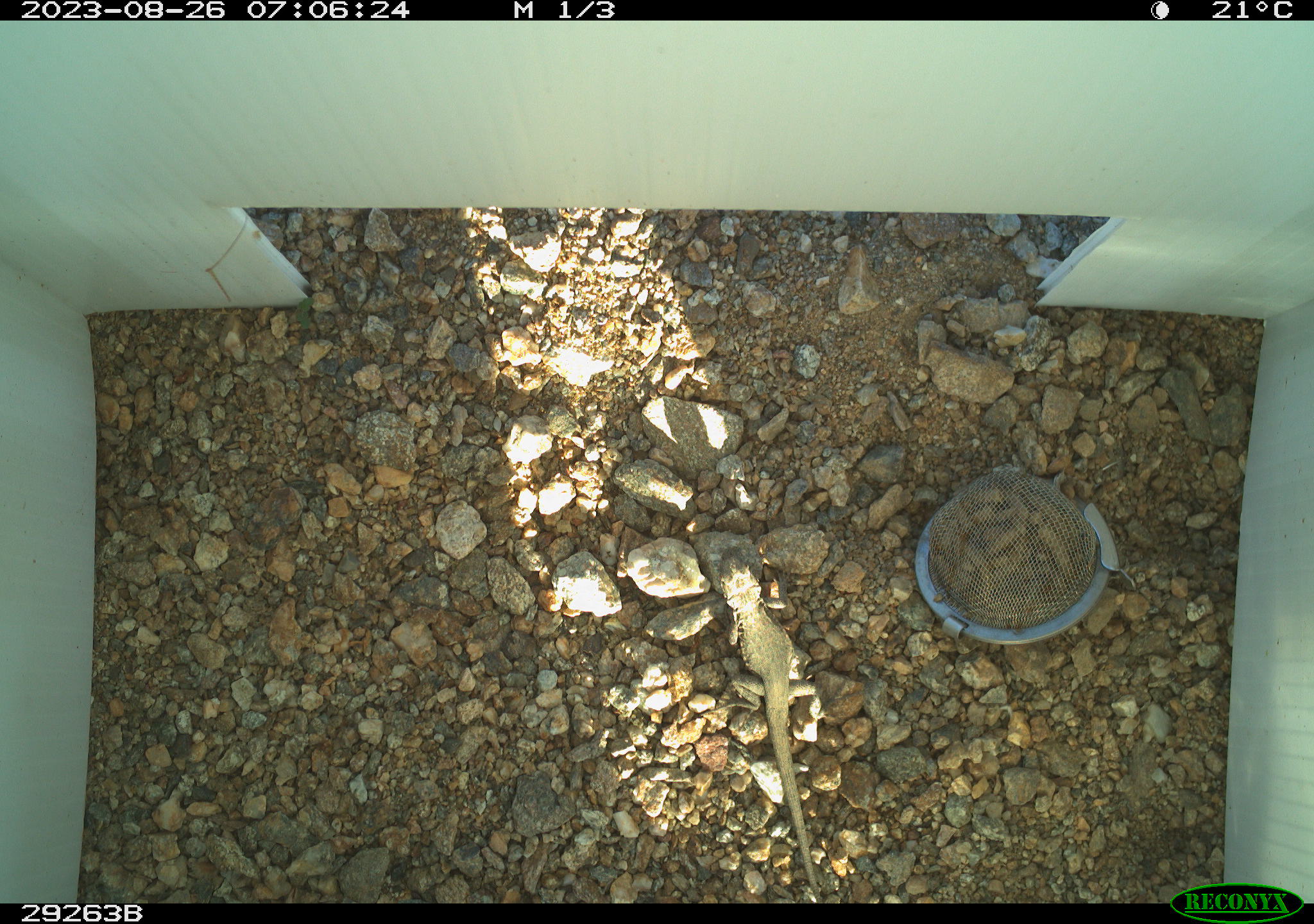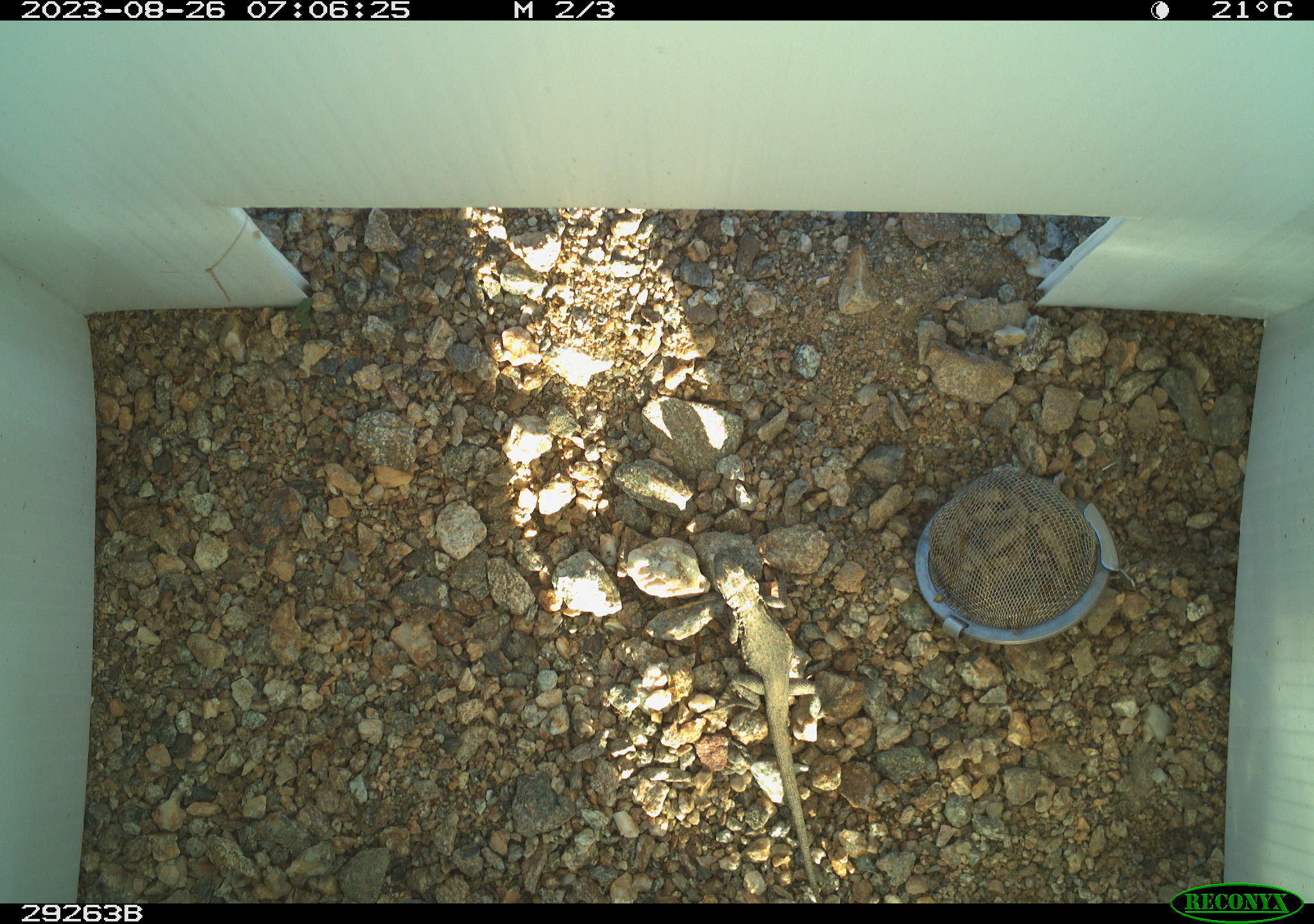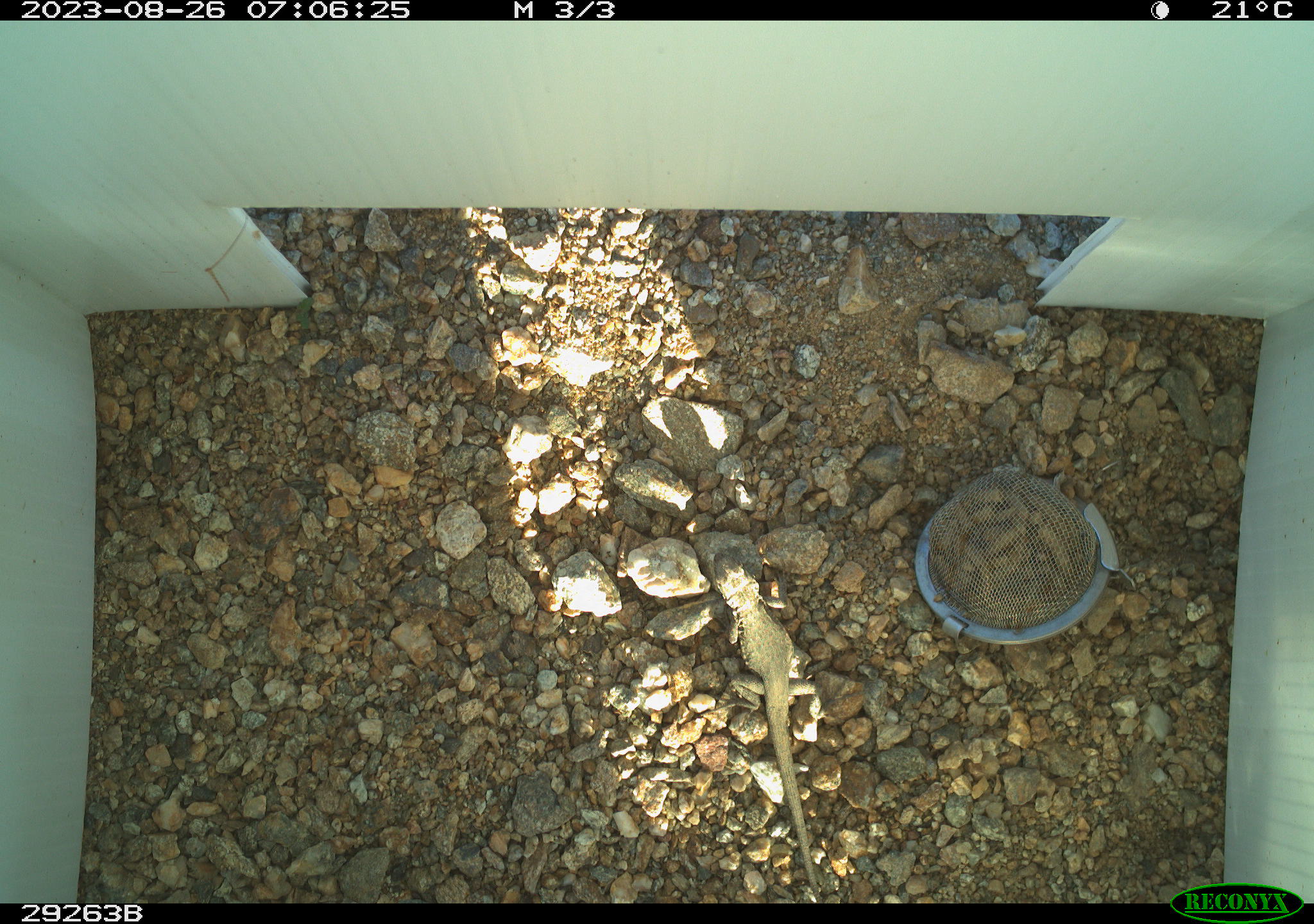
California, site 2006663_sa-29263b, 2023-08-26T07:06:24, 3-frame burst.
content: unidentified animal